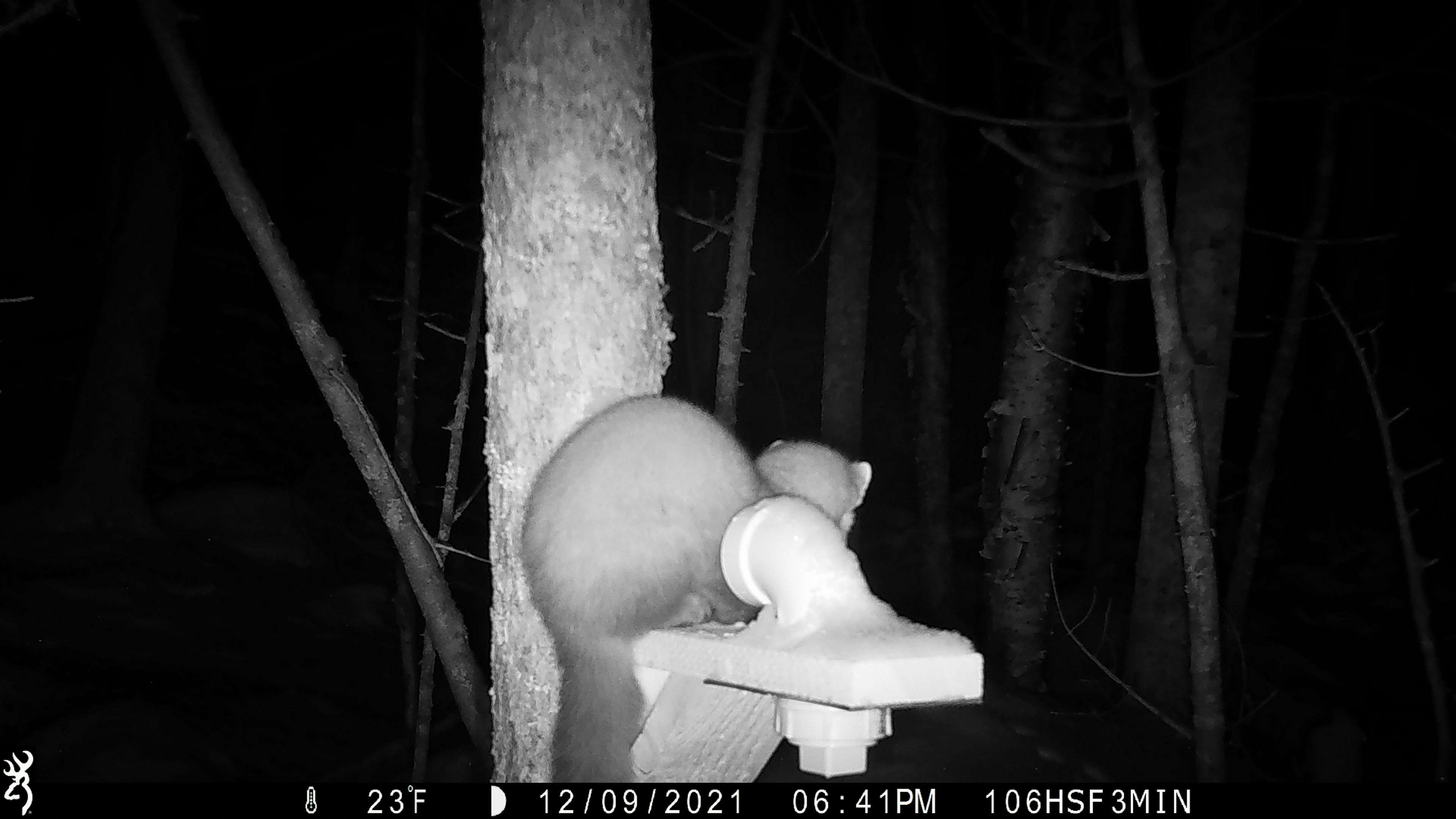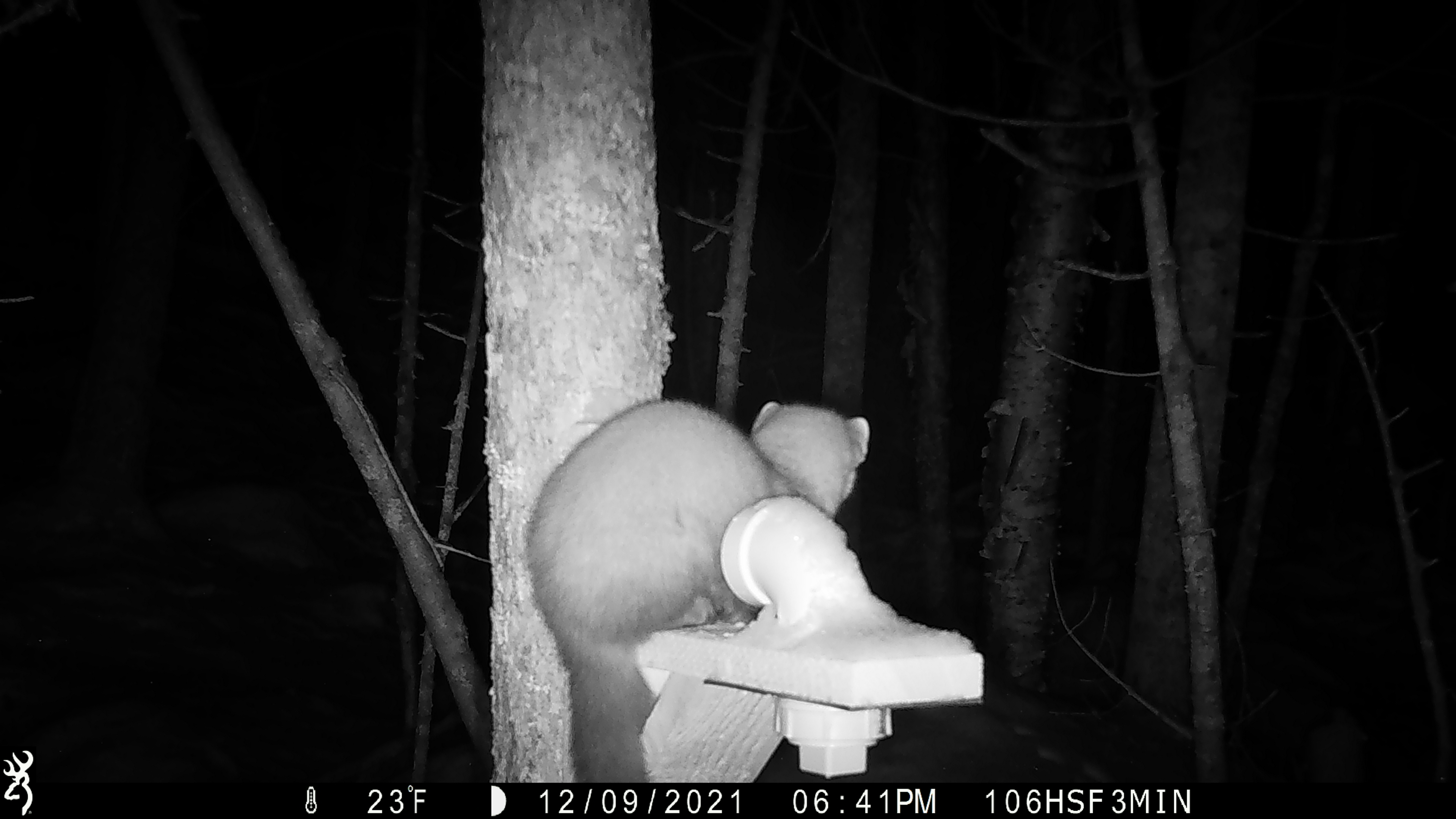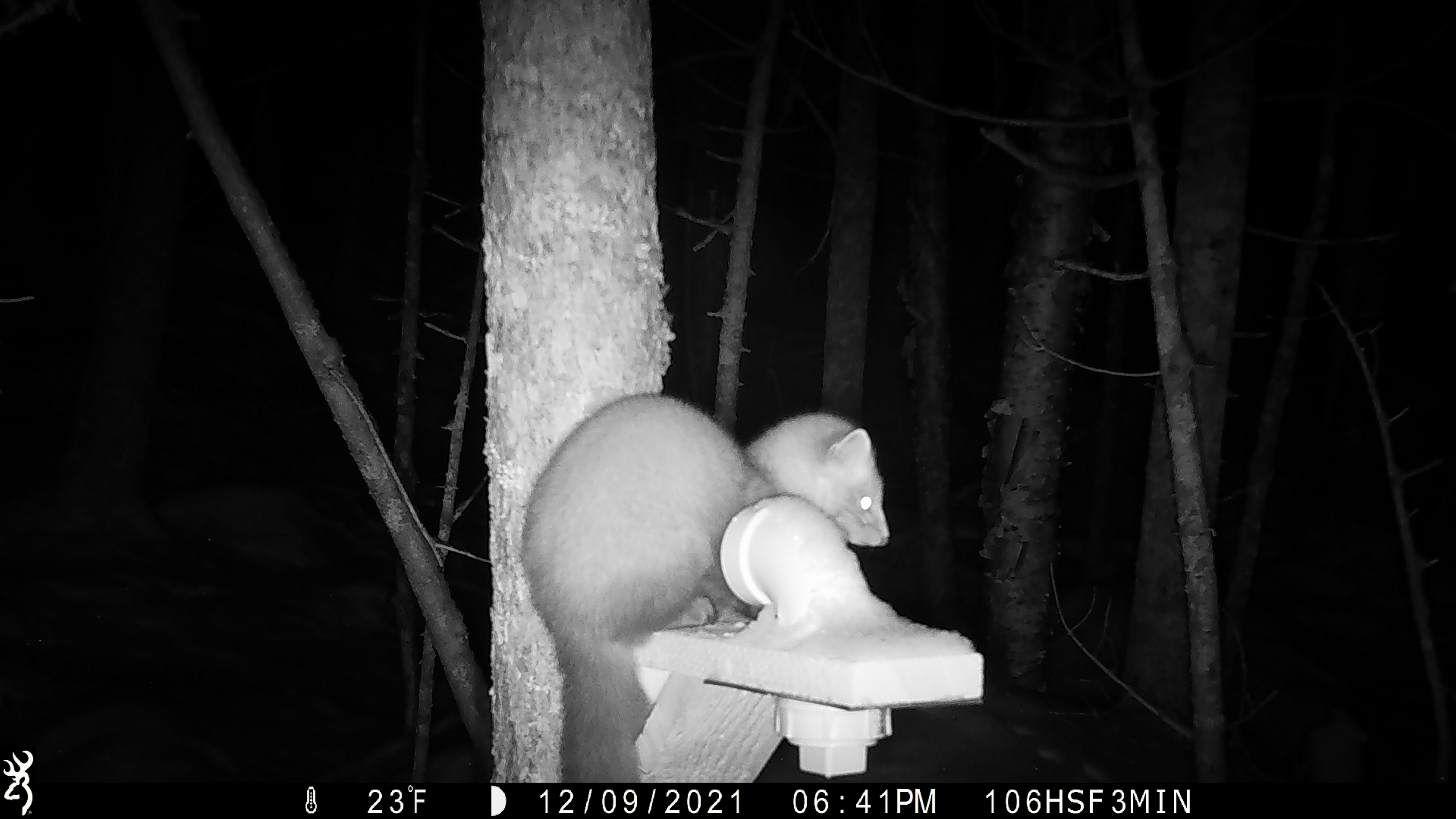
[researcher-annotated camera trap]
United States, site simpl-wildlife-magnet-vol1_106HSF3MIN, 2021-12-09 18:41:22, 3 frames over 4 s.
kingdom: Animalia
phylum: Chordata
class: Mammalia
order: Carnivora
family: Mustelidae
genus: Martes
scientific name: Martes americana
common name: american marten